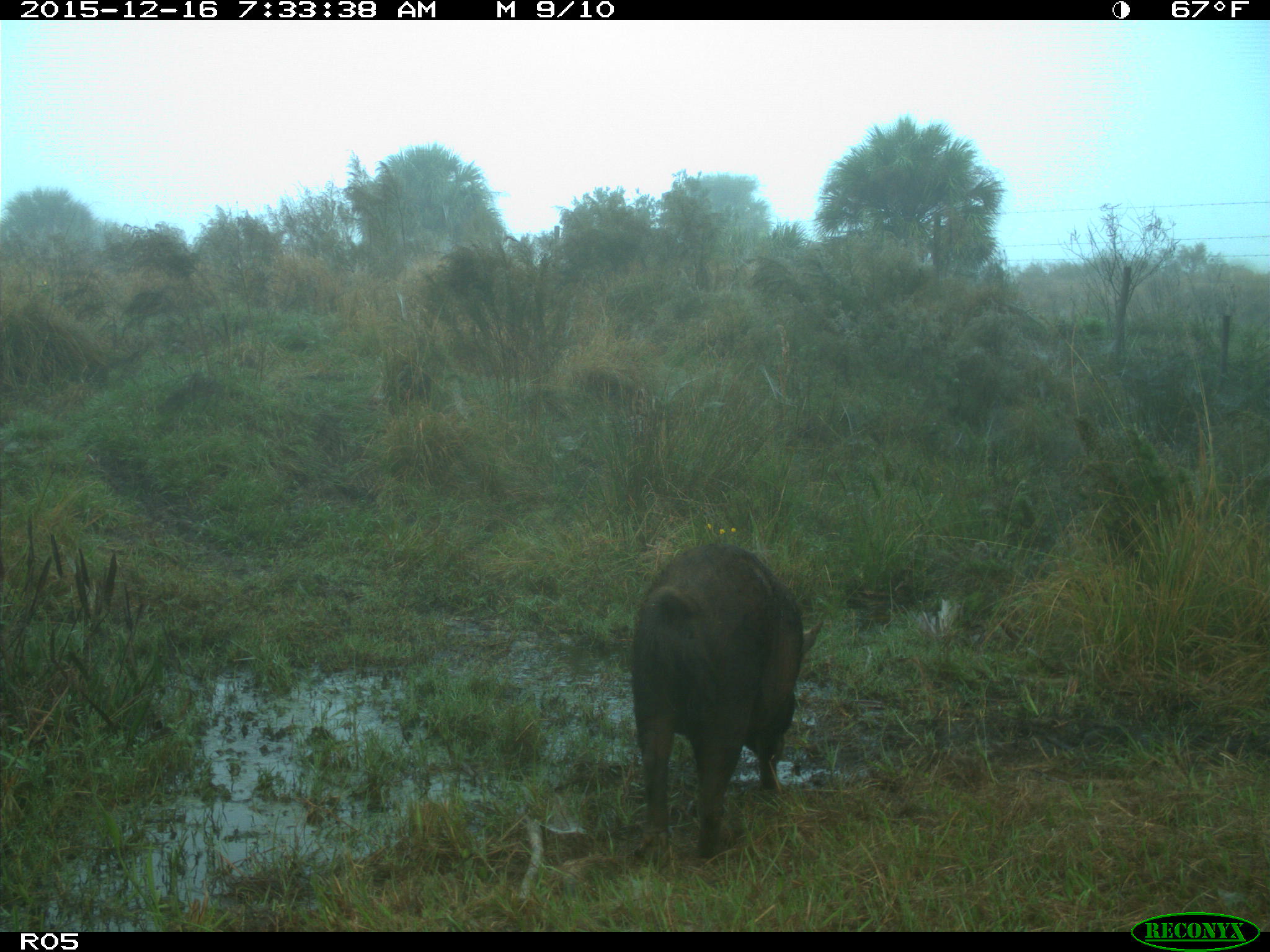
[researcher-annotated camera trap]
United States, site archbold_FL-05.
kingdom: Animalia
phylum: Chordata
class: Mammalia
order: Artiodactyla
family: Suidae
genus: Sus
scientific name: Sus scrofa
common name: wild boar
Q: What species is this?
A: Sus scrofa (wild boar).